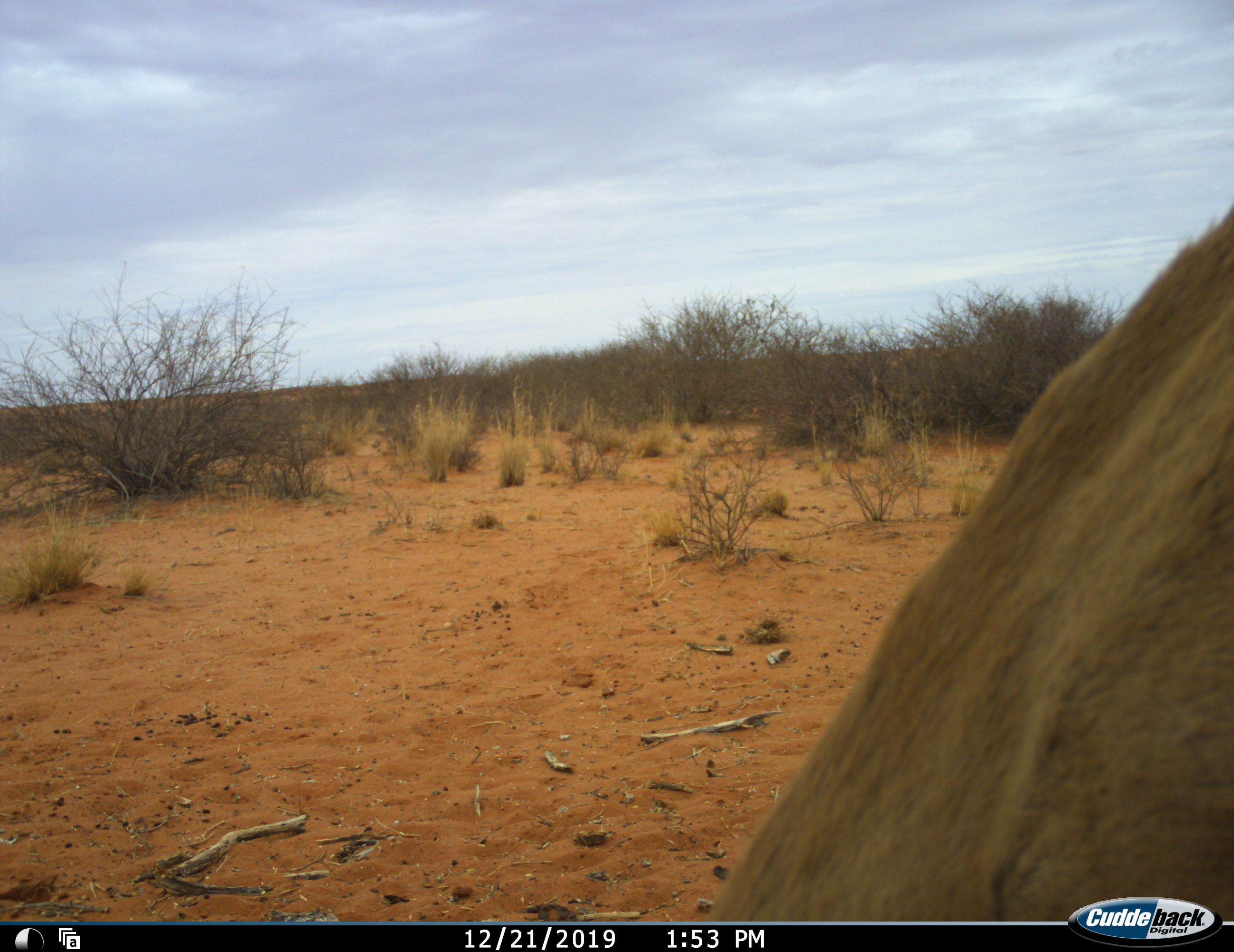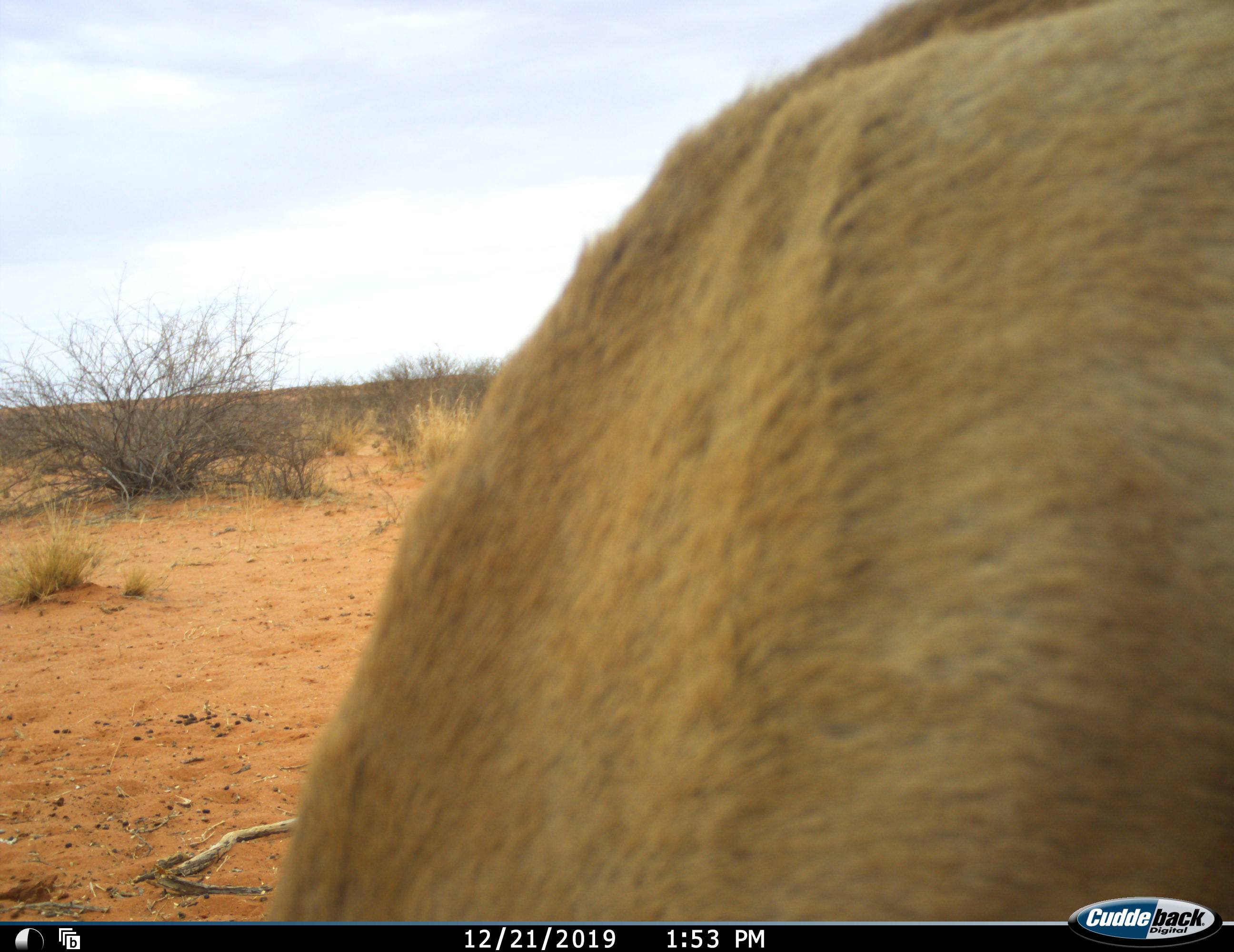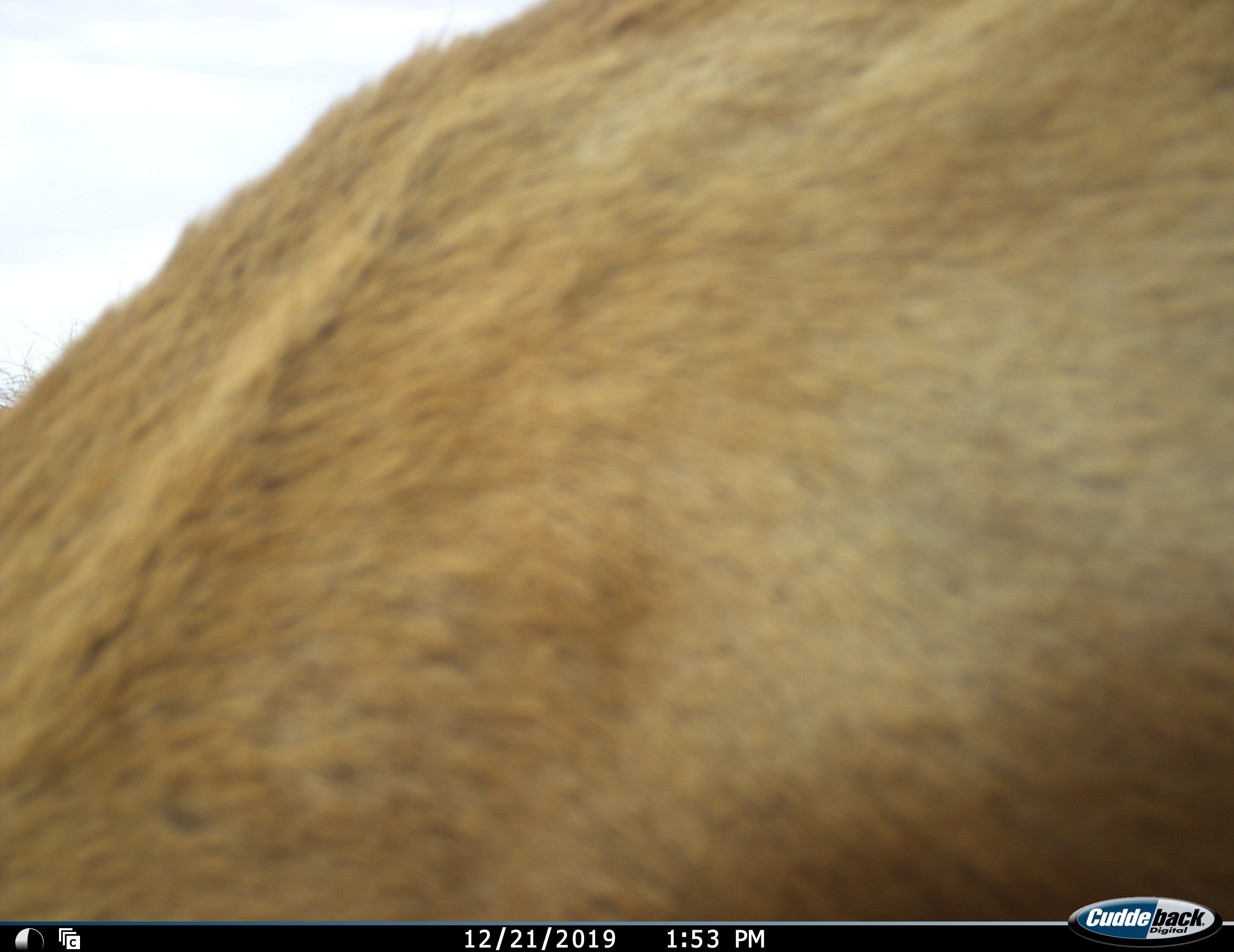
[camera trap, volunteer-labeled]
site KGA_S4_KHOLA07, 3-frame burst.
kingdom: Animalia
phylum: Chordata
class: Mammalia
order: Artiodactyla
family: Bovidae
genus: Antidorcas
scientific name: Antidorcas marsupialis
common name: springbok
Springbok (Antidorcas marsupialis), count 1. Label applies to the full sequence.